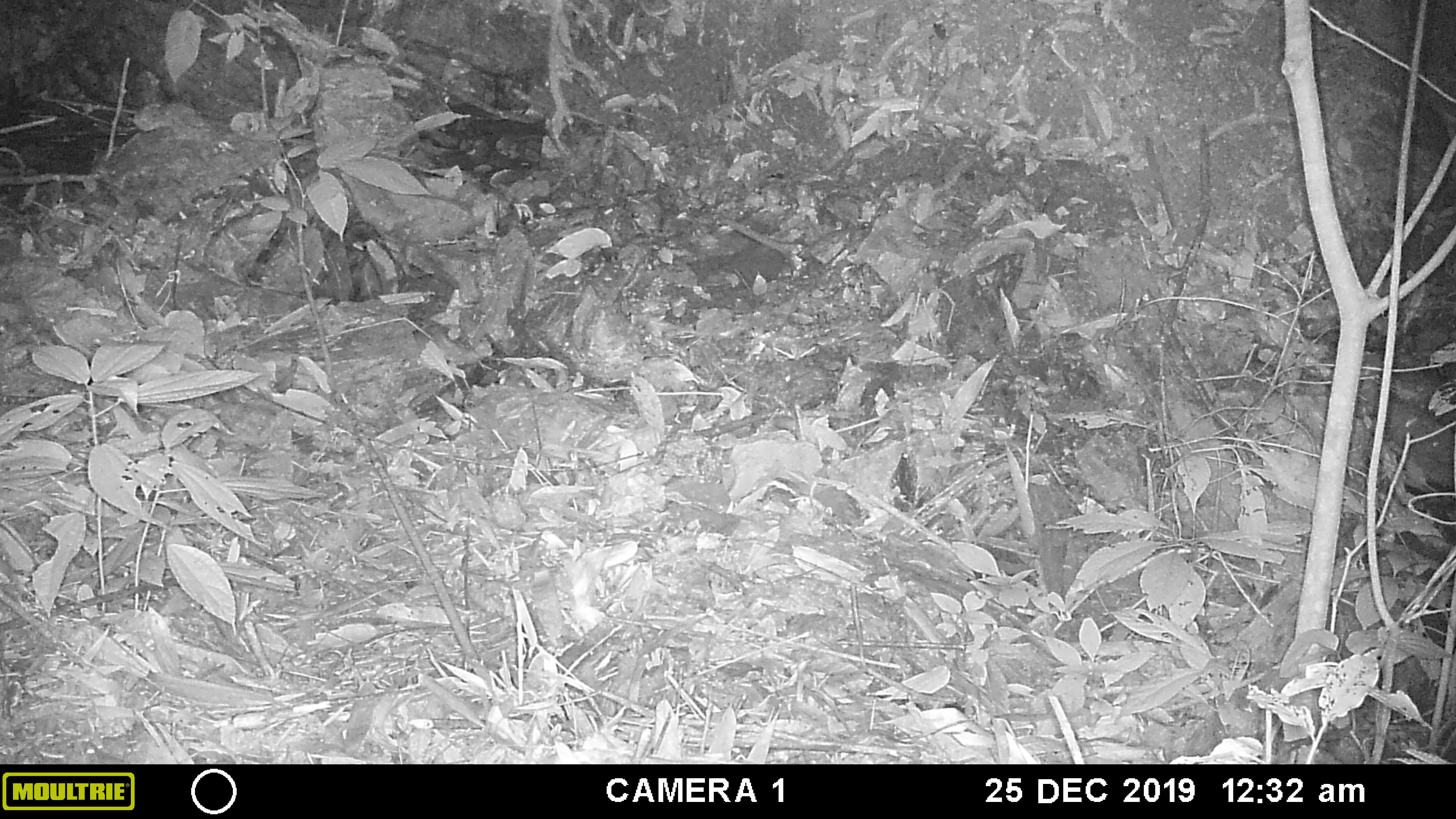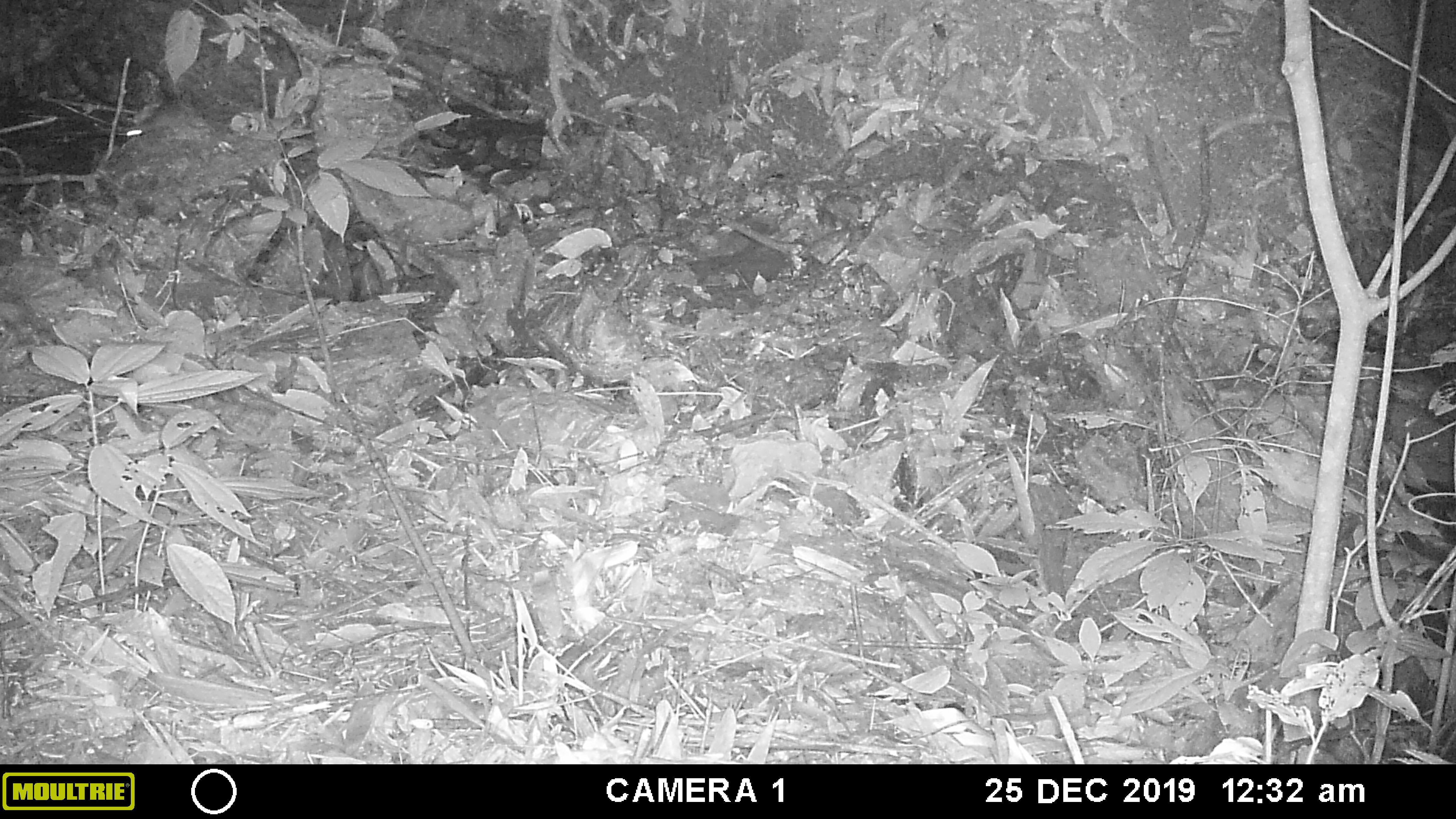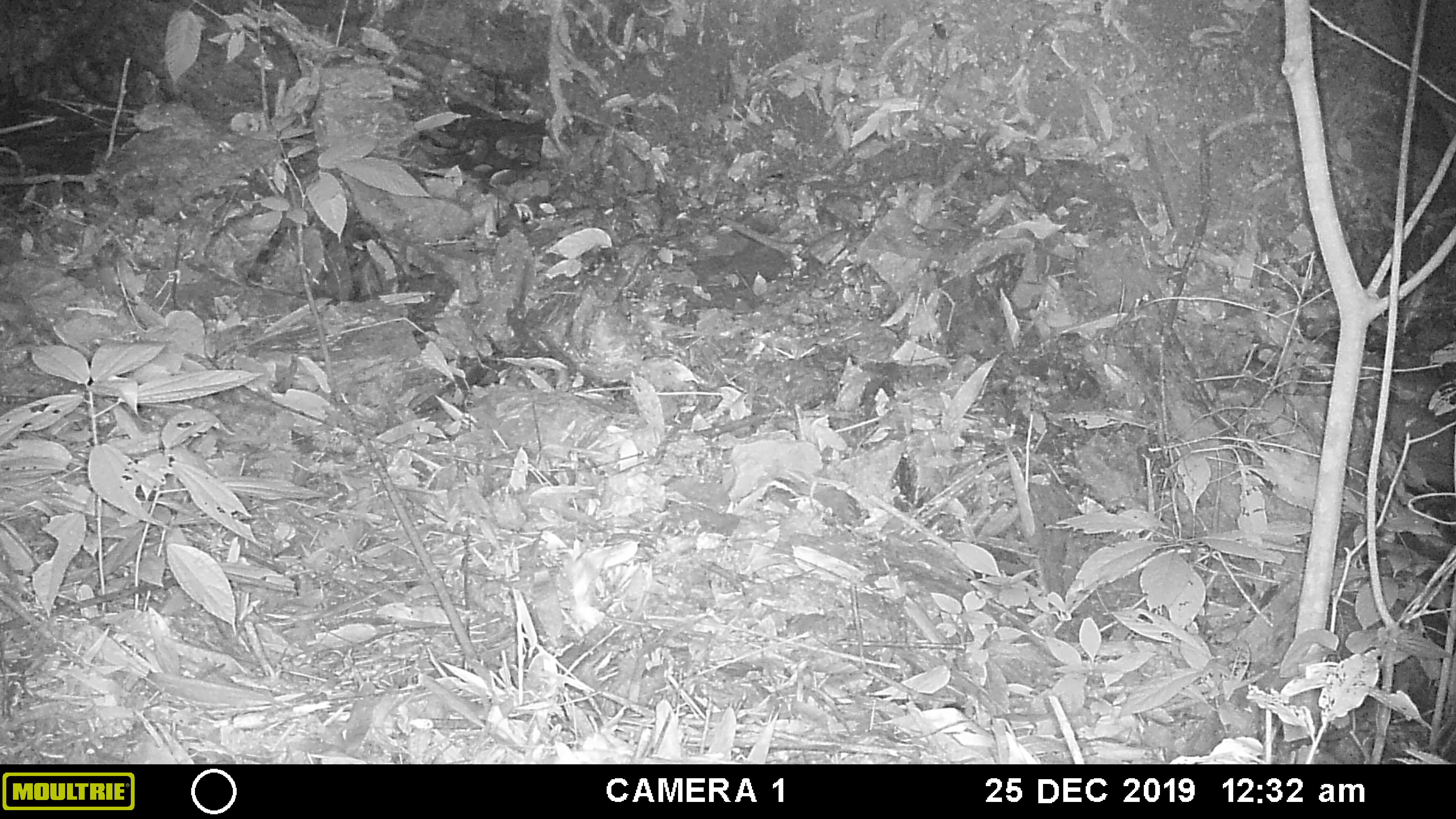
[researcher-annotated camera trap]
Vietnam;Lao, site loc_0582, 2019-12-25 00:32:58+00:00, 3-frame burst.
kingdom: Animalia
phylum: Chordata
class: Mammalia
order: Rodentia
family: Muridae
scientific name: Muridae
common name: old-world mice and rats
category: unidentified murid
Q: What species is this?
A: Unidentified murid (old-world mice and rats) (Muridae).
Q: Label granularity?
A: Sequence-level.